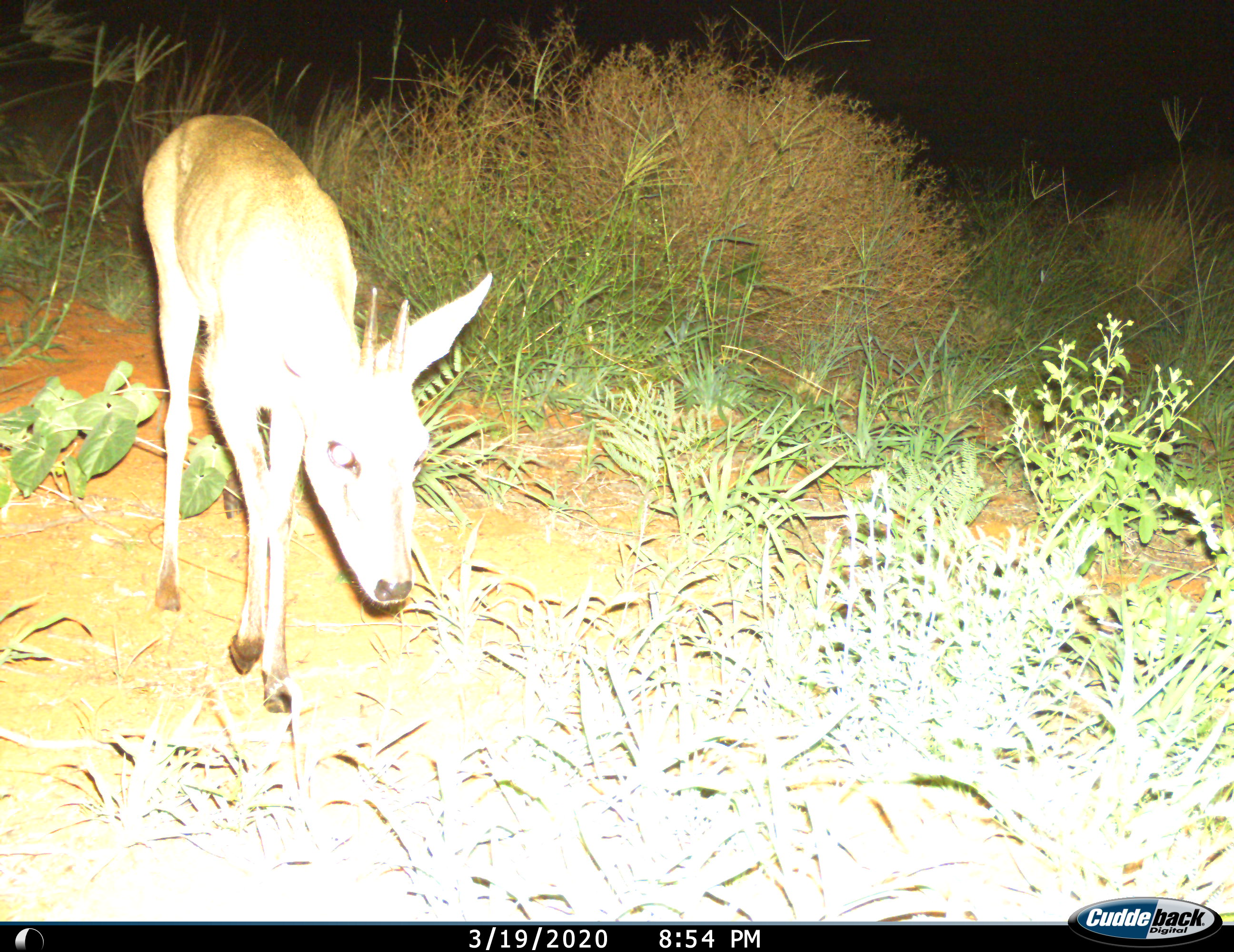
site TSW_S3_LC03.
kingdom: Animalia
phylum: Chordata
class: Mammalia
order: Artiodactyla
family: Bovidae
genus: Sylvicapra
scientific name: Sylvicapra grimmia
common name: common duiker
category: duikercommongrey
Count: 1.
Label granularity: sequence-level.